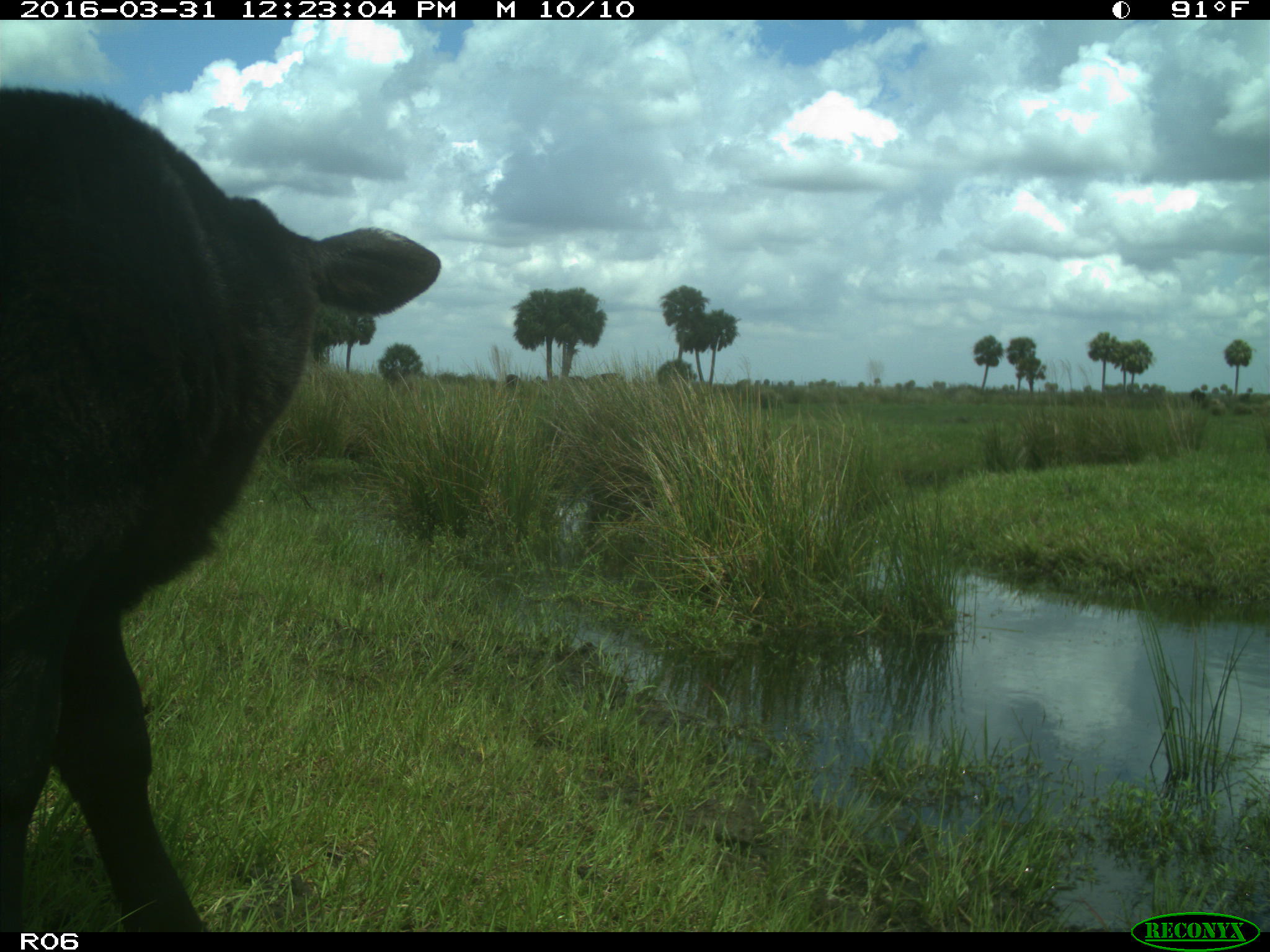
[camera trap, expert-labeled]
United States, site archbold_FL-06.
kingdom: Animalia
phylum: Chordata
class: Mammalia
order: Artiodactyla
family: Bovidae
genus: Bos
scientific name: Bos taurus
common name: domestic cow